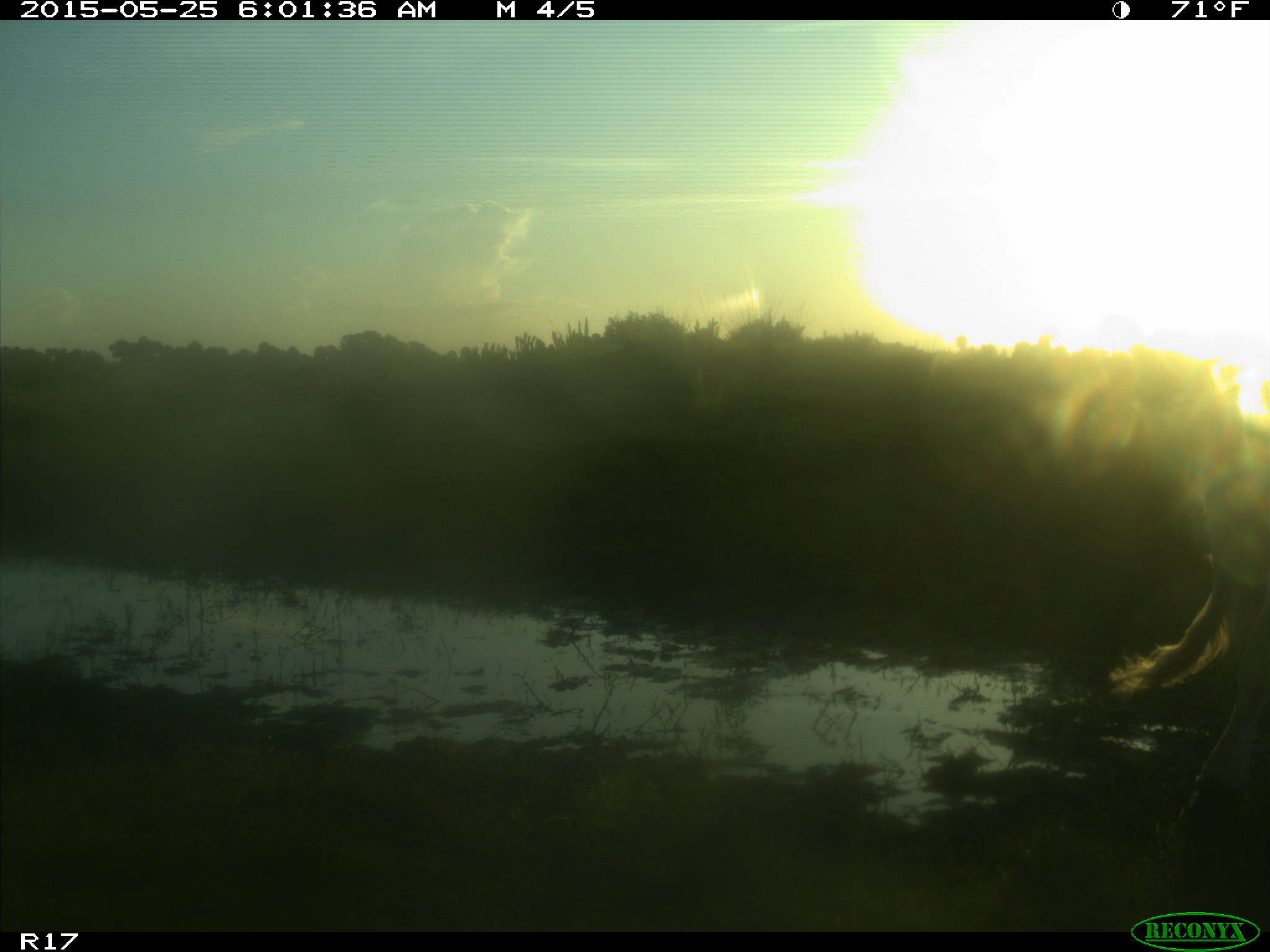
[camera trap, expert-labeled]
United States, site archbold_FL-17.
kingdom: Animalia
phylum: Chordata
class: Mammalia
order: Artiodactyla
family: Bovidae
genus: Bos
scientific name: Bos taurus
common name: domestic cow